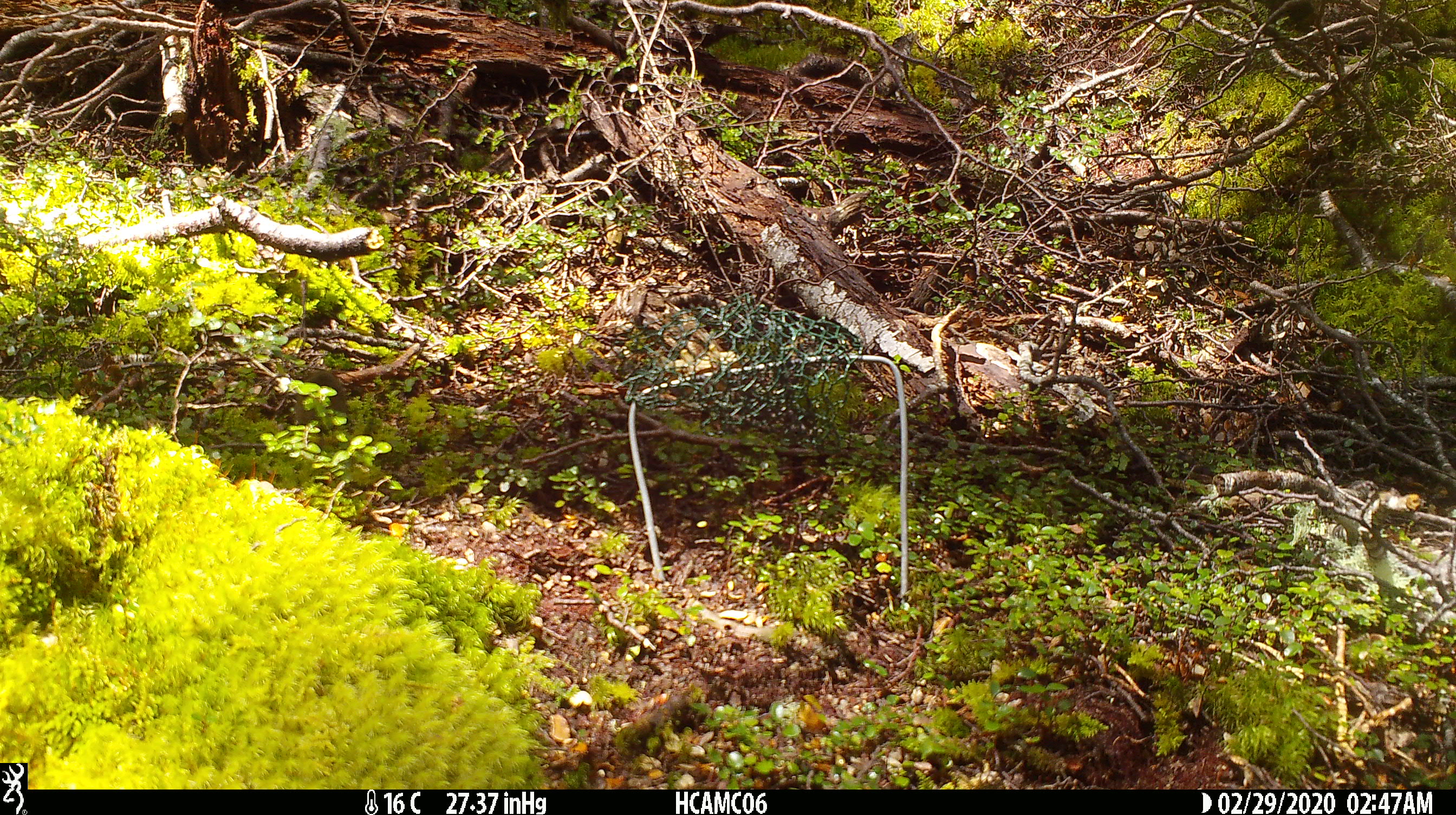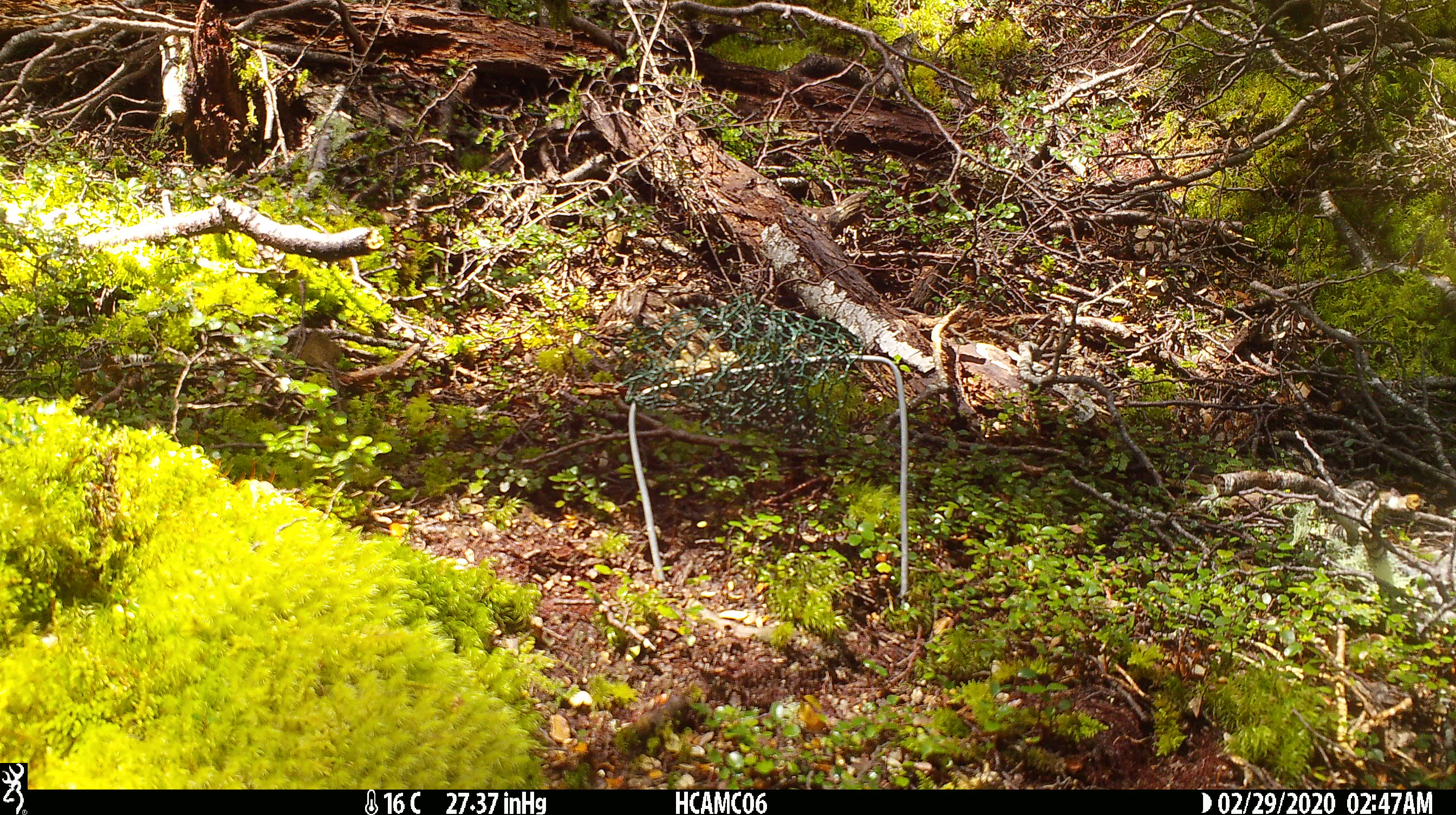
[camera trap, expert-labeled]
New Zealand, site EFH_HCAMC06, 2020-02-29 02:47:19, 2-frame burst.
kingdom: Animalia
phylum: Chordata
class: Mammalia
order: Rodentia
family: Muridae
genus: Mus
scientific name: Mus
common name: mouse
Mouse (Mus).